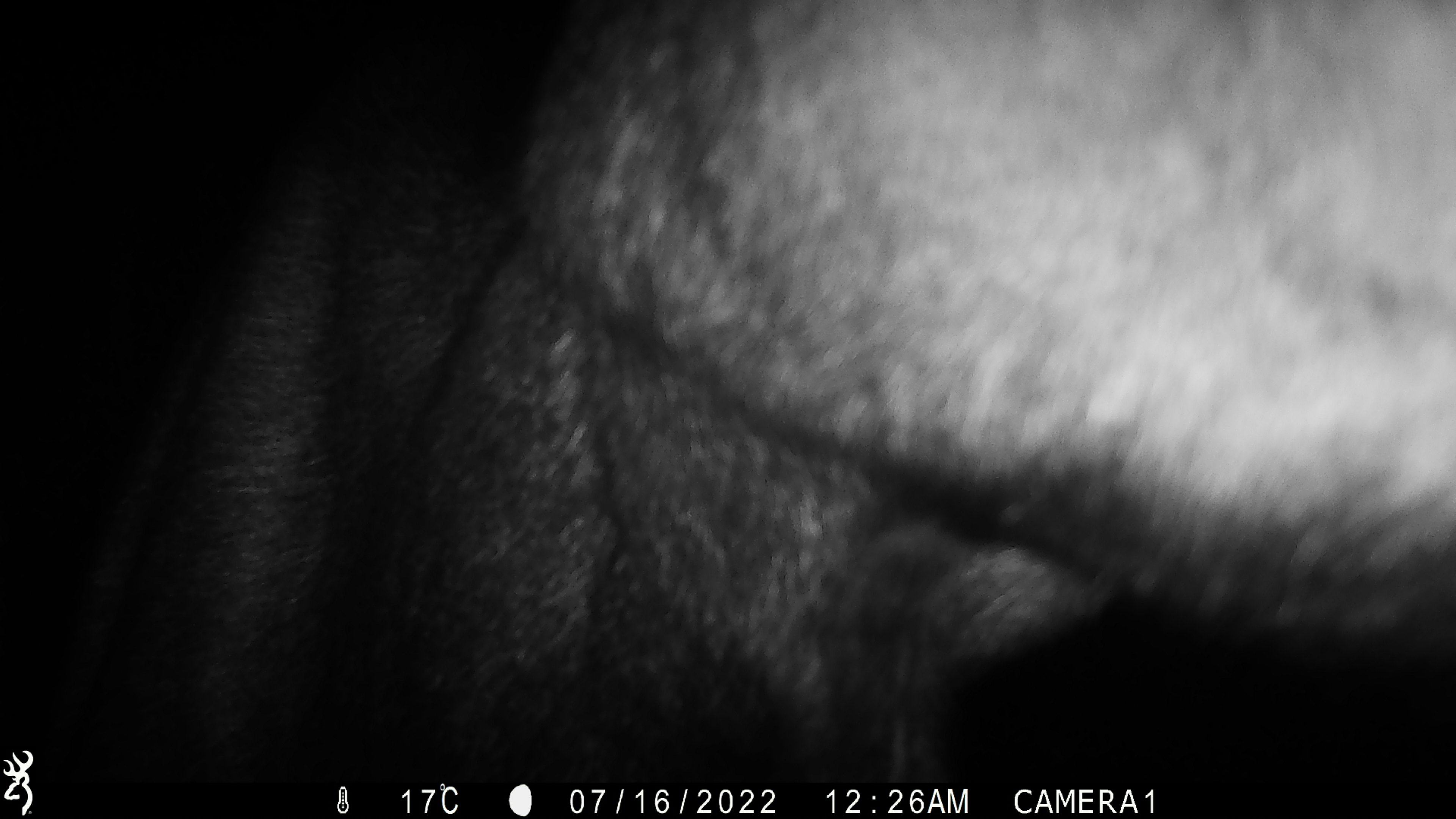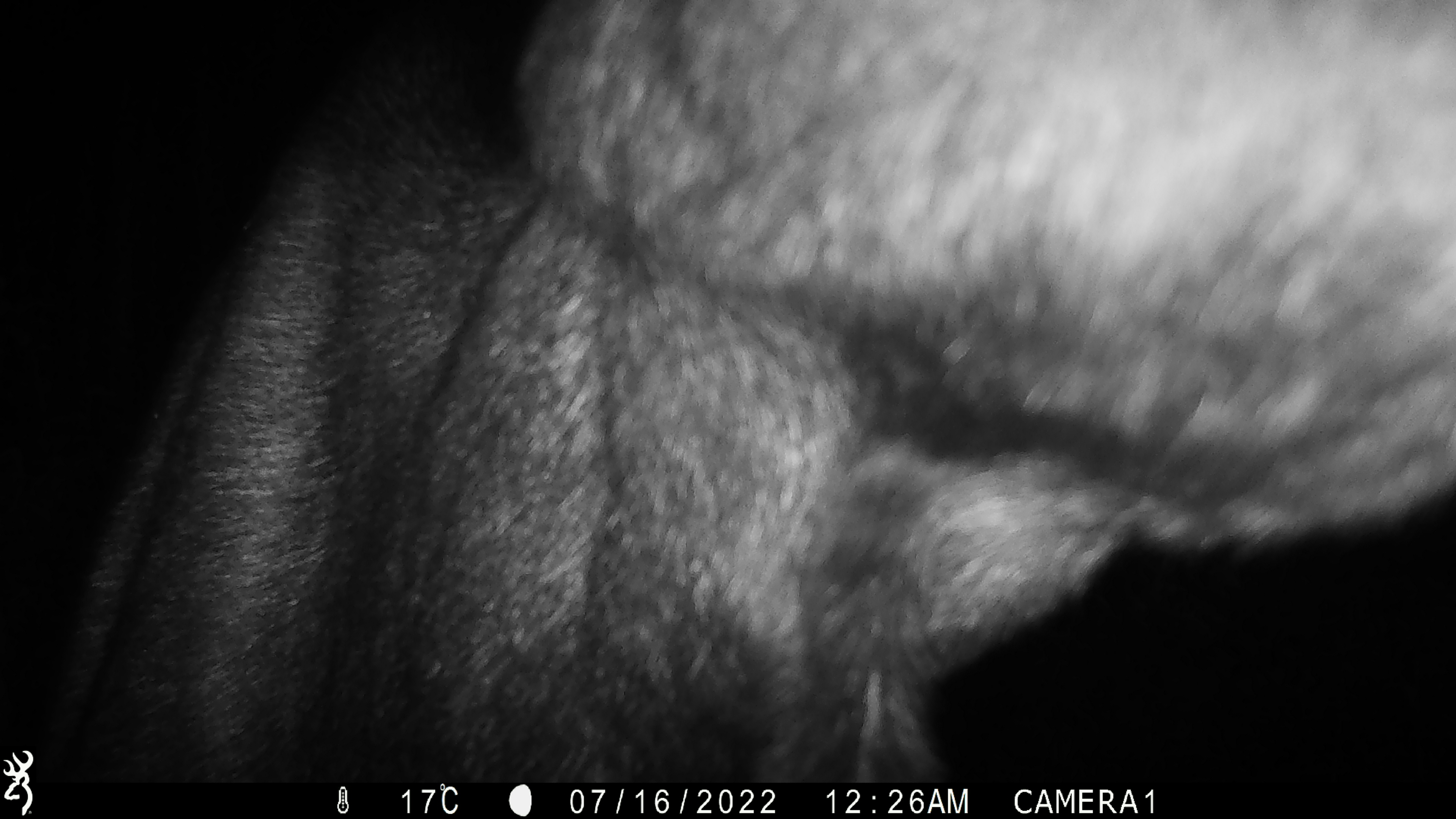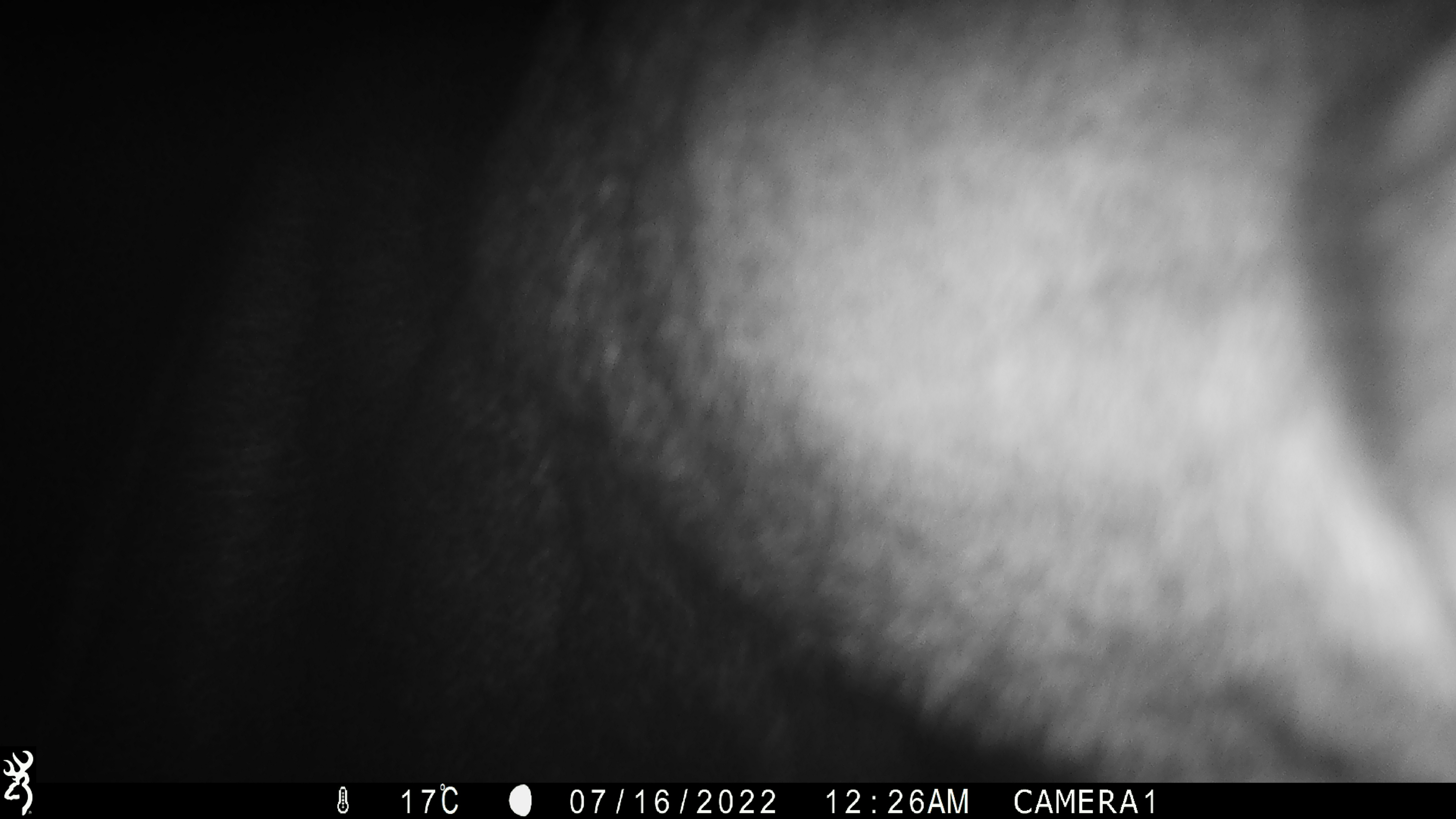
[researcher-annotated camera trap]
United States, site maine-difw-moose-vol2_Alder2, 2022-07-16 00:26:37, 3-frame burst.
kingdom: Animalia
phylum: Chordata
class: Mammalia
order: Artiodactyla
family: Cervidae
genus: Alces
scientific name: Alces alces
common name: moose